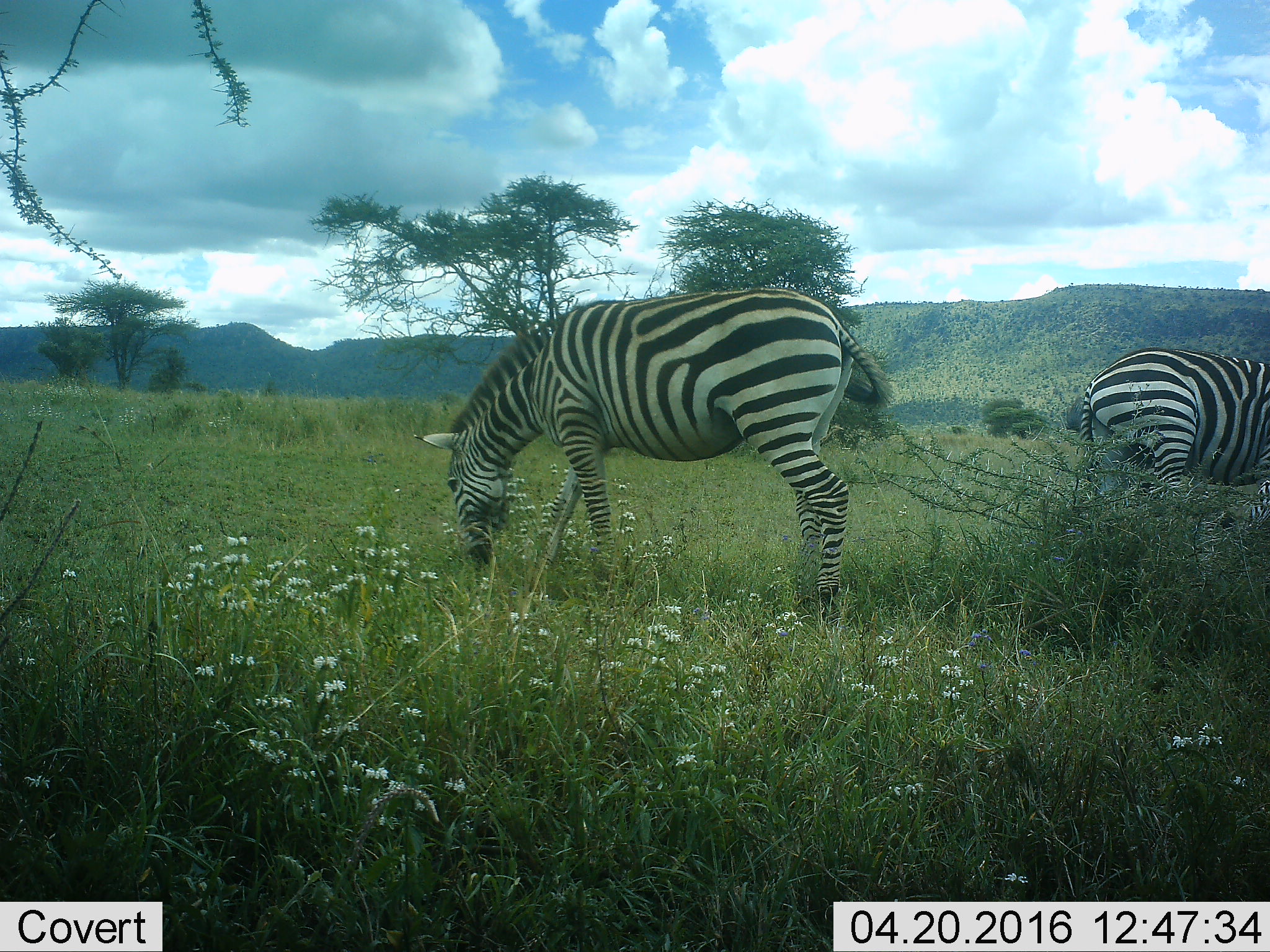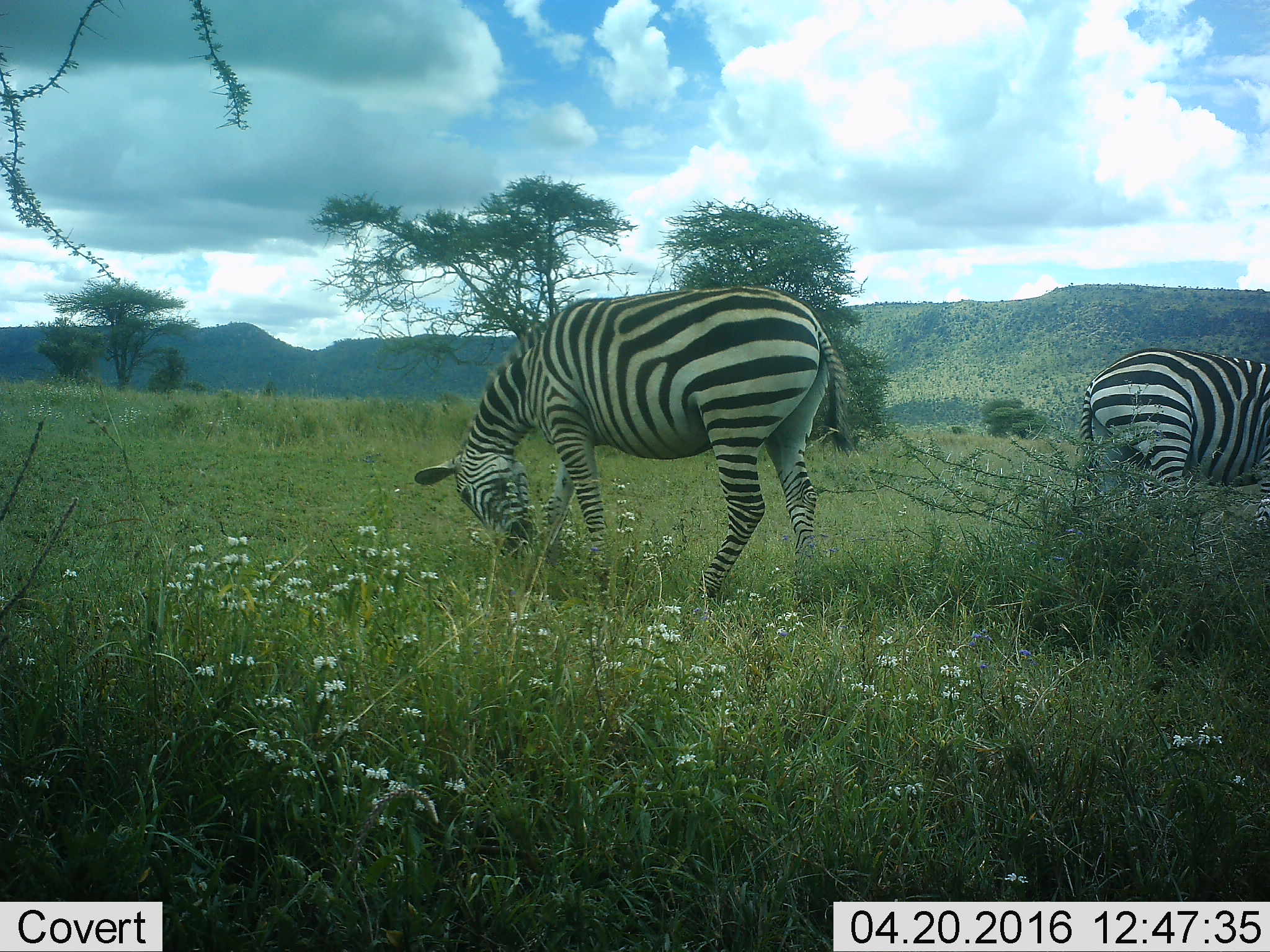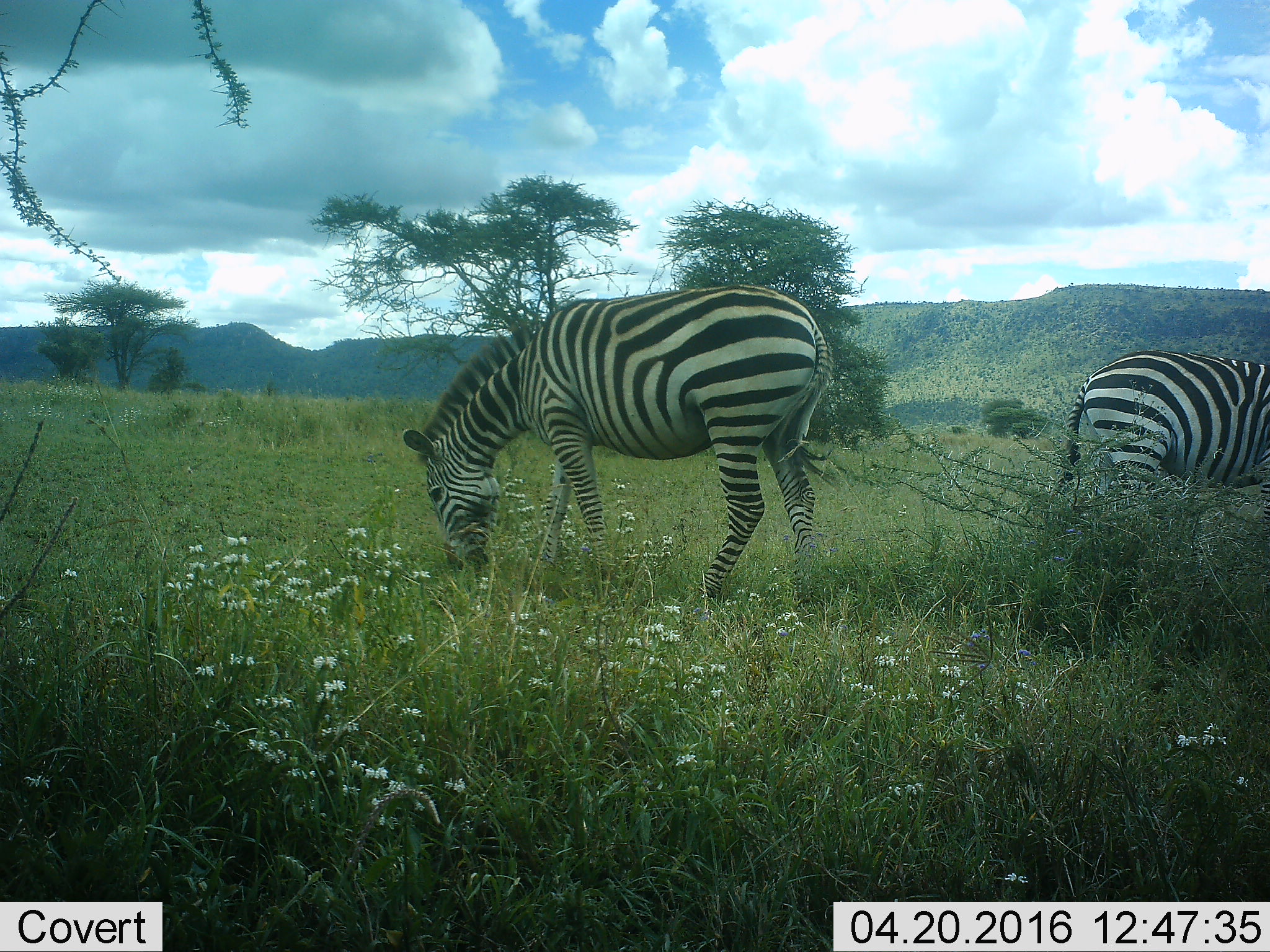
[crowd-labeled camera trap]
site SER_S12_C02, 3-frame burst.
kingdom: Animalia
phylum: Chordata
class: Mammalia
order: Perissodactyla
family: Equidae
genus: Equus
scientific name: Equus quagga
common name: plains zebra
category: zebraplains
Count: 2.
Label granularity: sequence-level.